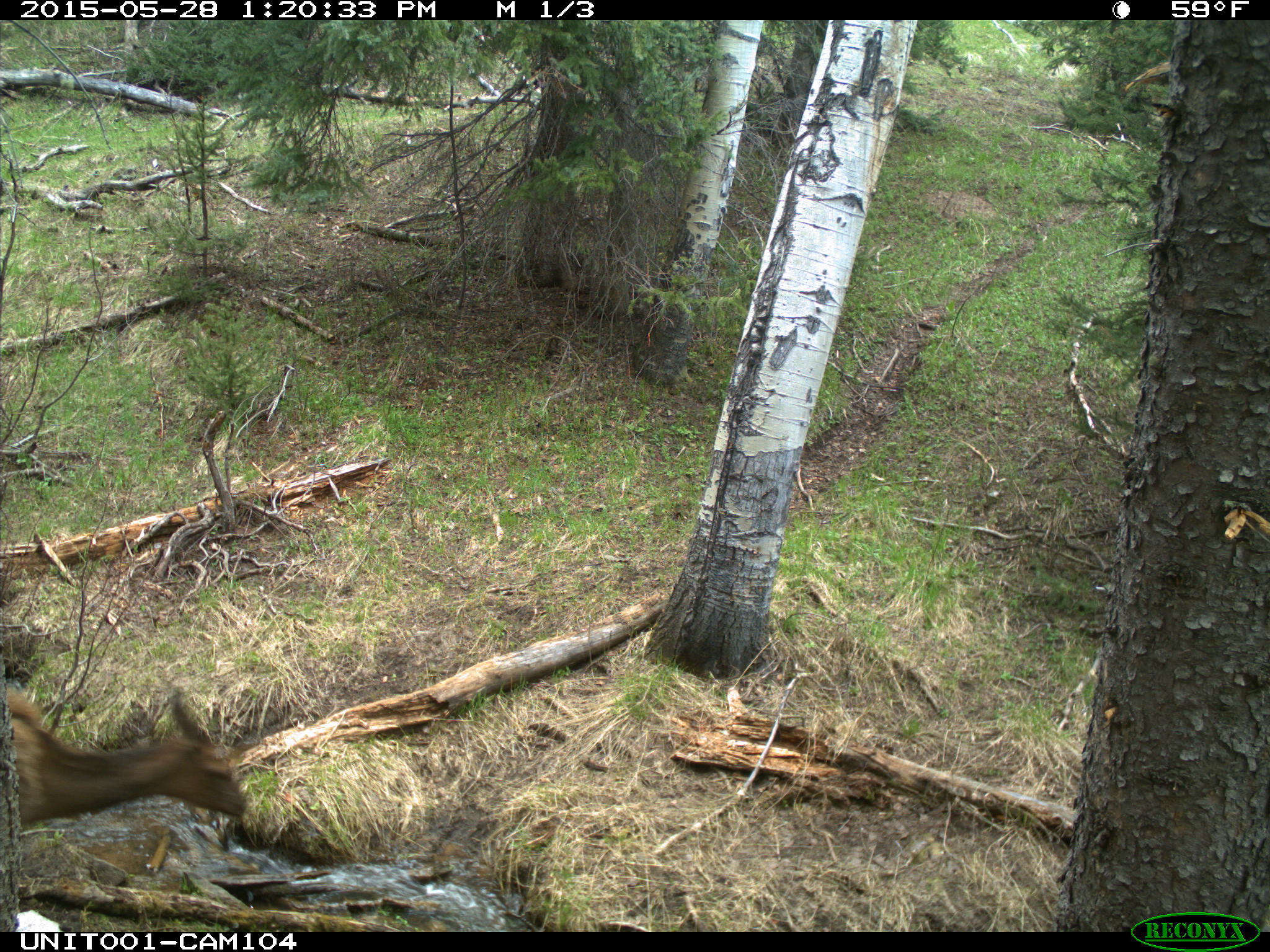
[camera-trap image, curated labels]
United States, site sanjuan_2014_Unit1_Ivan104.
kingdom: Animalia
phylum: Chordata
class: Mammalia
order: Artiodactyla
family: Cervidae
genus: Cervus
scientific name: Cervus elaphus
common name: red deer